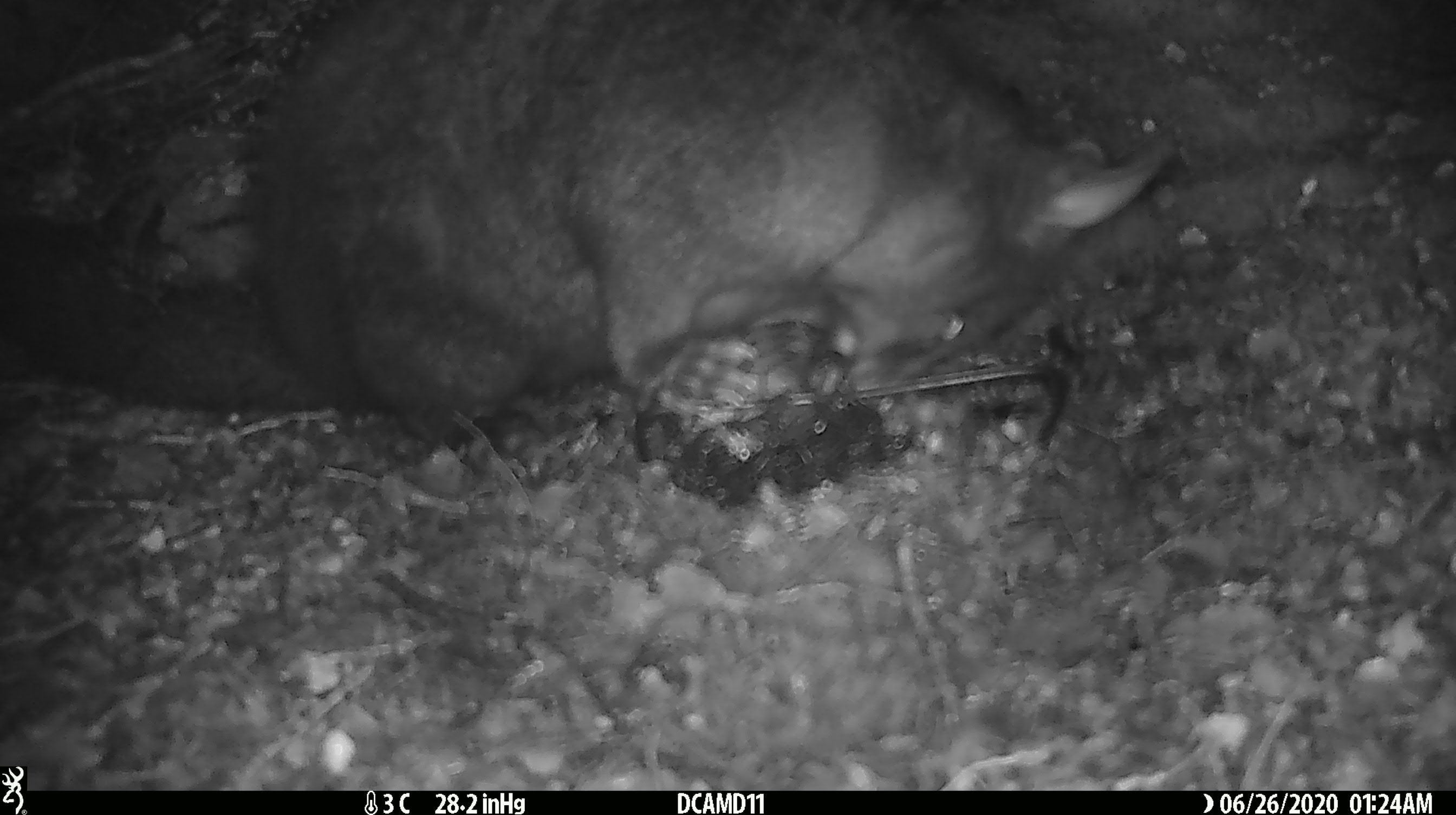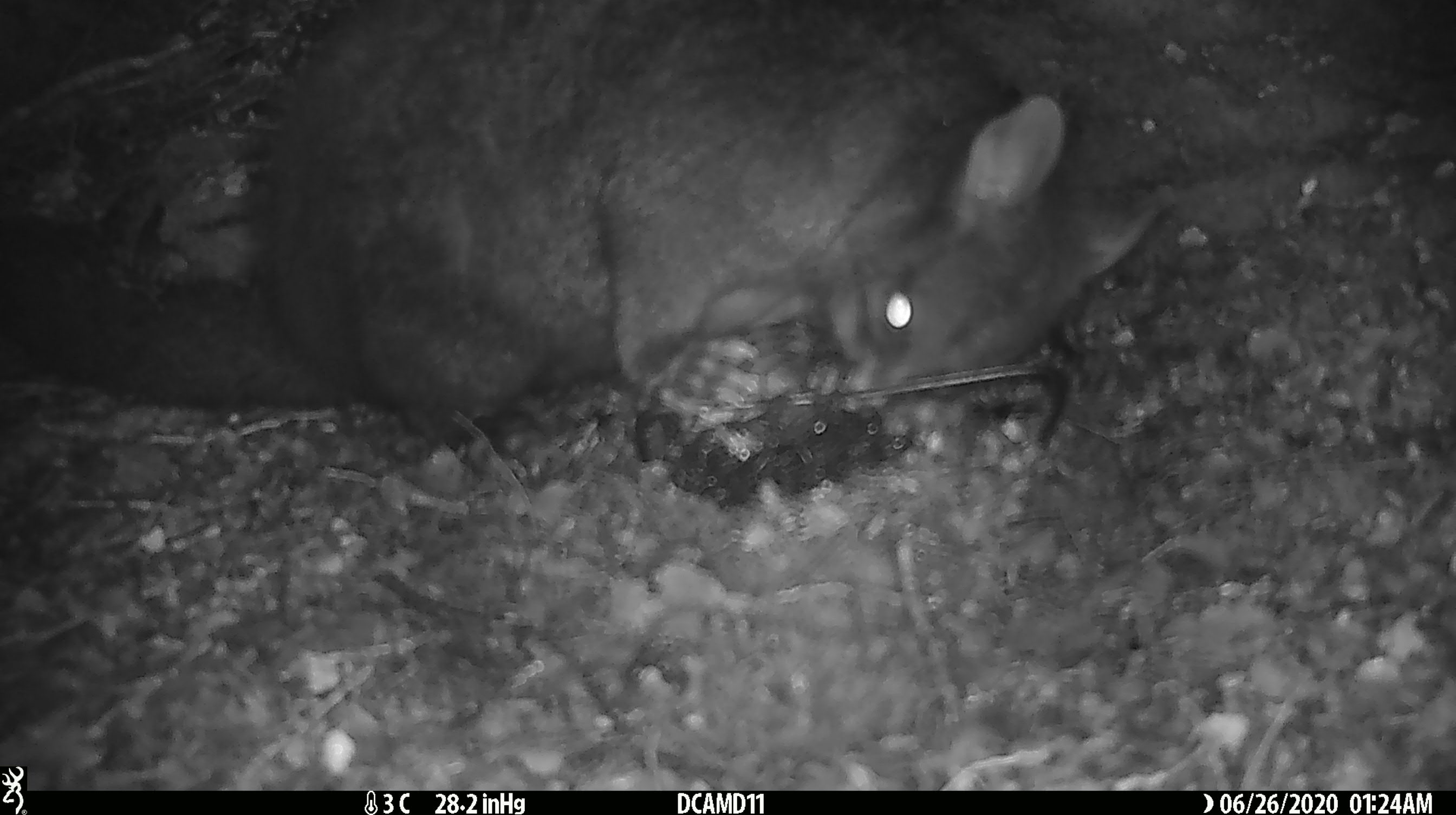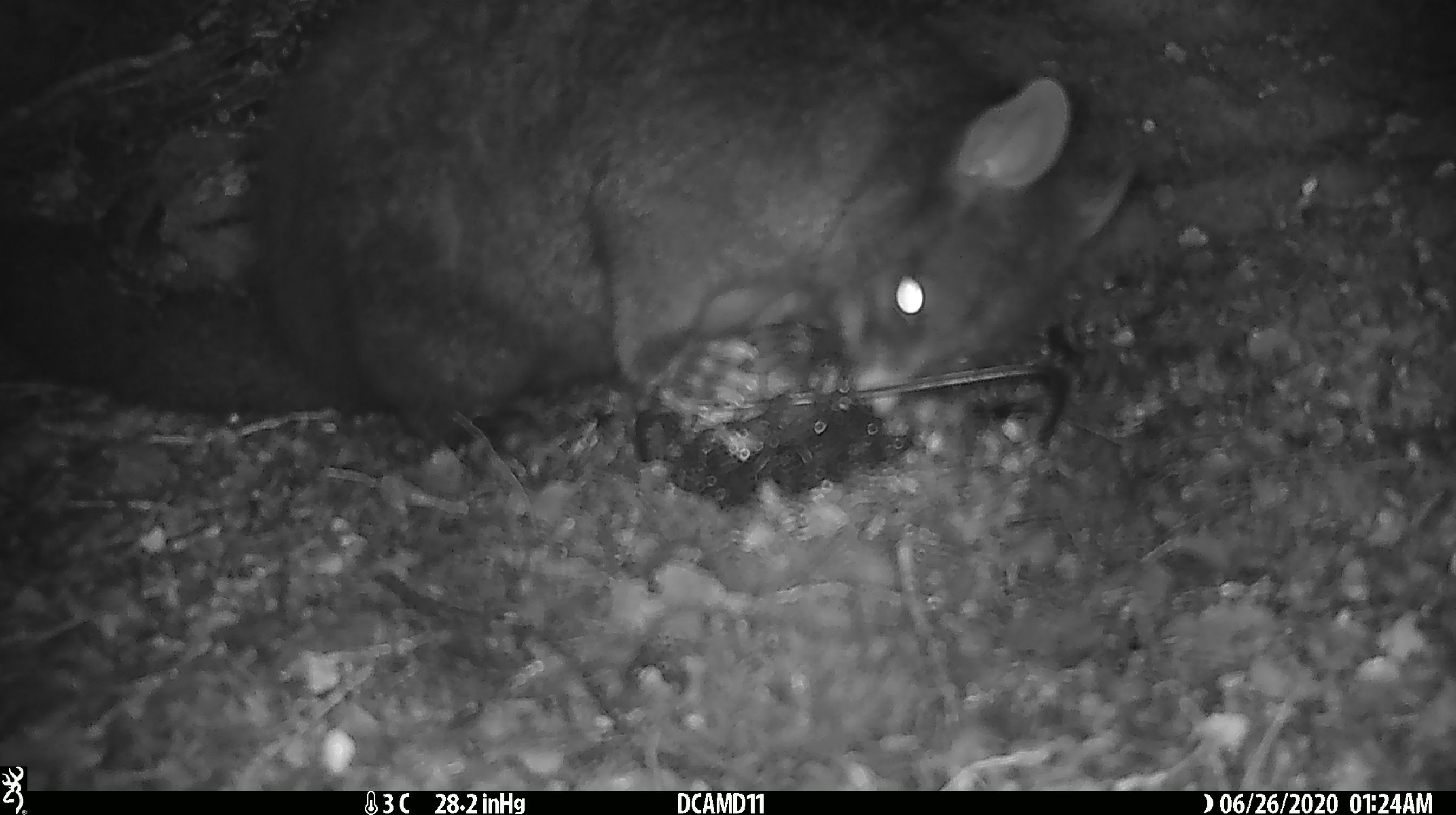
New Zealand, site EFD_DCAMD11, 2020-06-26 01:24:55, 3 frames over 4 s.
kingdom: Animalia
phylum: Chordata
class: Mammalia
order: Diprotodontia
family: Phalangeridae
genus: Trichosurus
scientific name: Trichosurus vulpecula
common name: common brushtail possum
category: possum